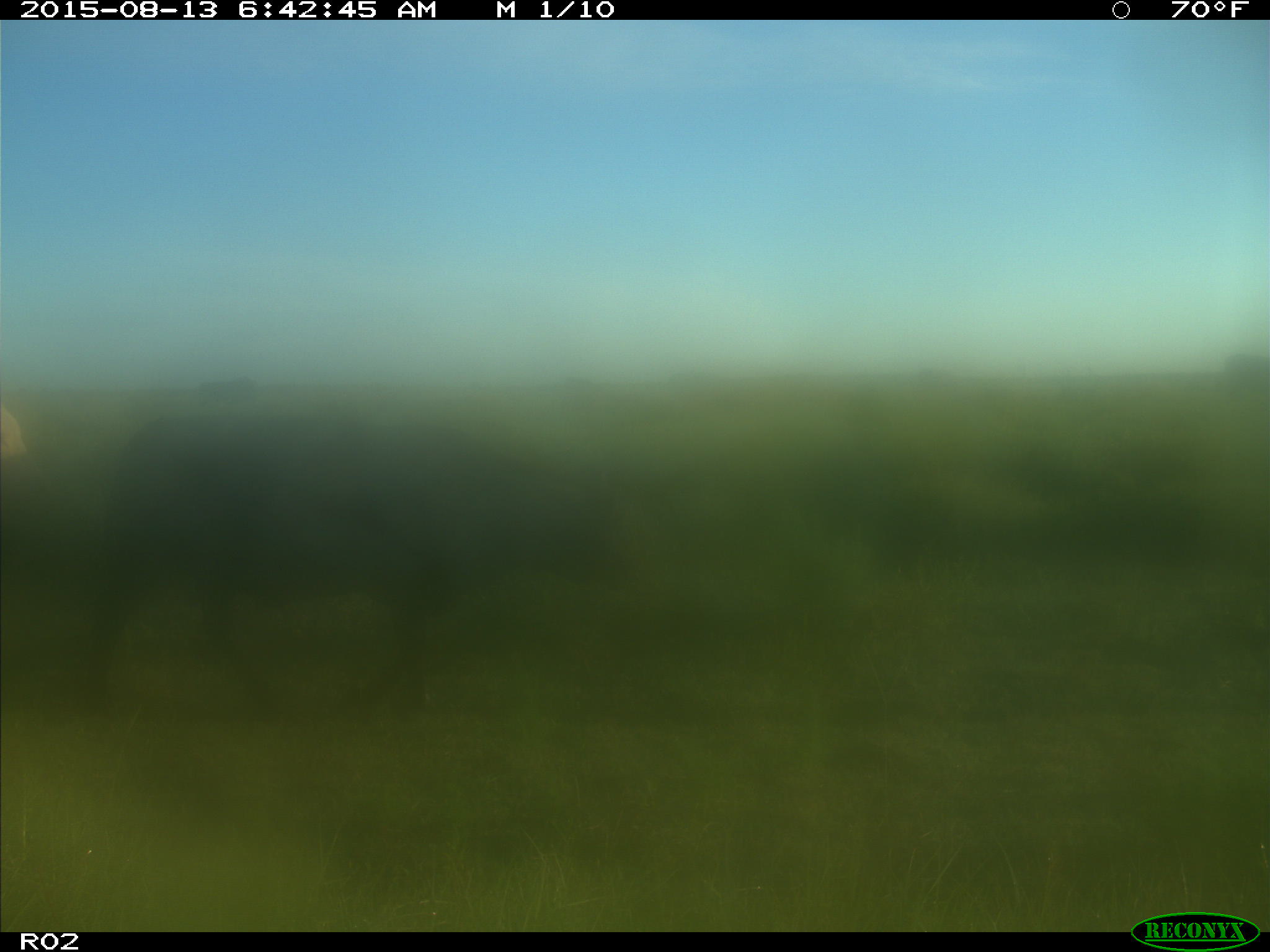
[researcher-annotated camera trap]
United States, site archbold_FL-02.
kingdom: Animalia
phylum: Chordata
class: Mammalia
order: Artiodactyla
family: Bovidae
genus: Bos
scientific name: Bos taurus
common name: domestic cow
Bos taurus (domestic cow).